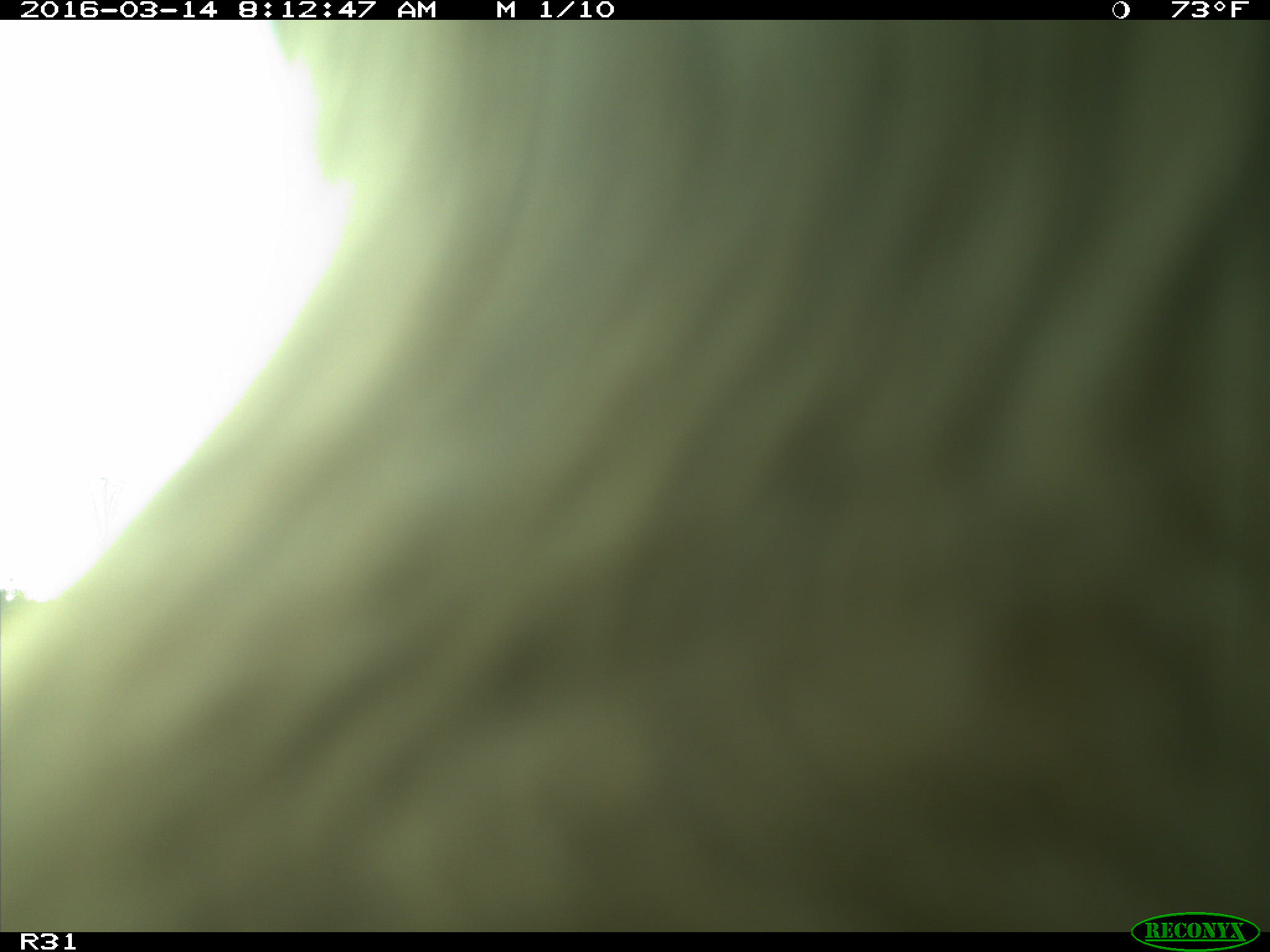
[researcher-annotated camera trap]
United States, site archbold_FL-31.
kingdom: Animalia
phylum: Chordata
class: Mammalia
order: Artiodactyla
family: Bovidae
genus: Bos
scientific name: Bos taurus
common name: domestic cow